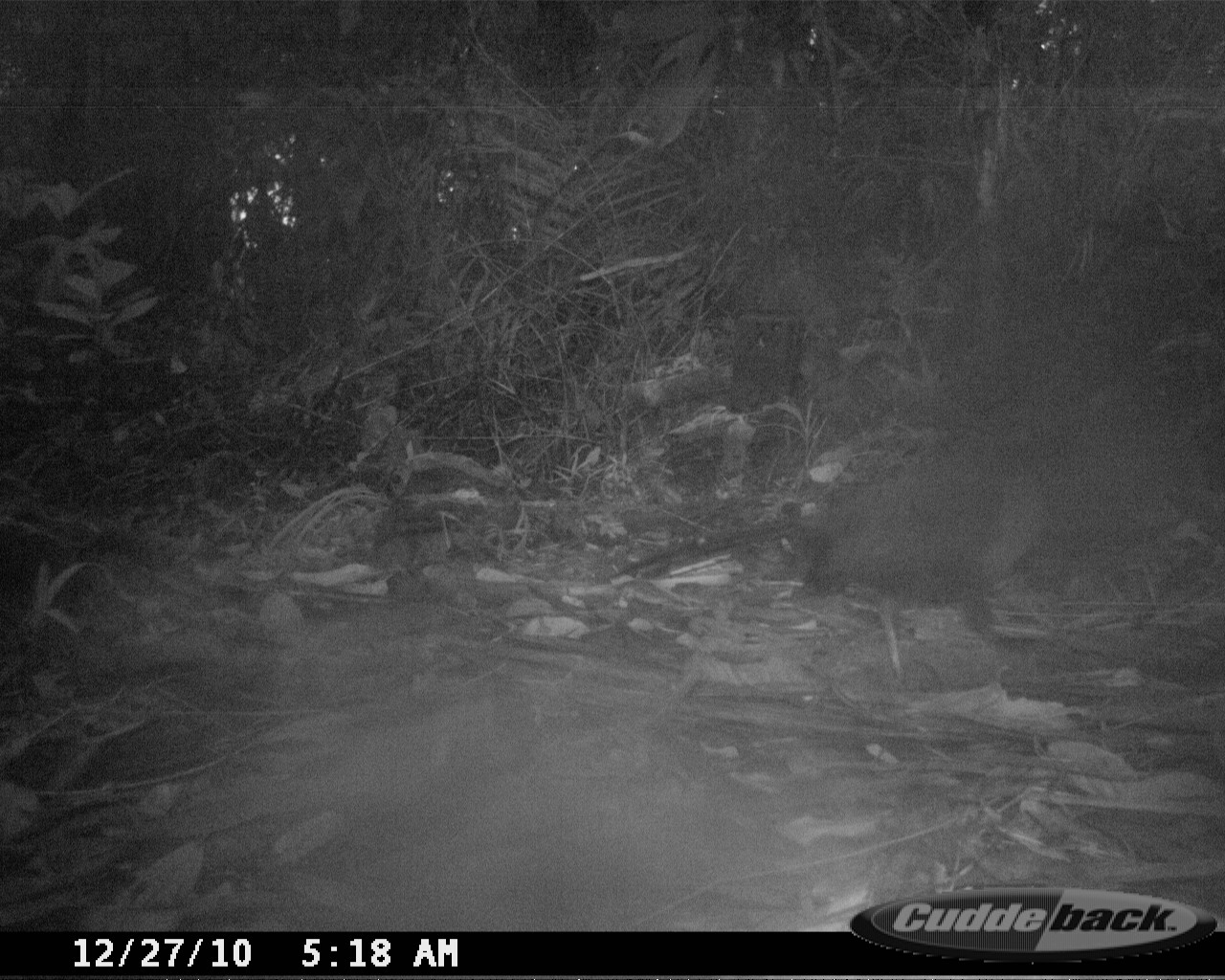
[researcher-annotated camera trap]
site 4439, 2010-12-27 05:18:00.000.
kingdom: Animalia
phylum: Chordata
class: Aves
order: Cuculiformes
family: Cuculidae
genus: Coua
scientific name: Coua serriana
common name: red-breasted coua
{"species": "Coua serriana (red-breasted coua)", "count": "1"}